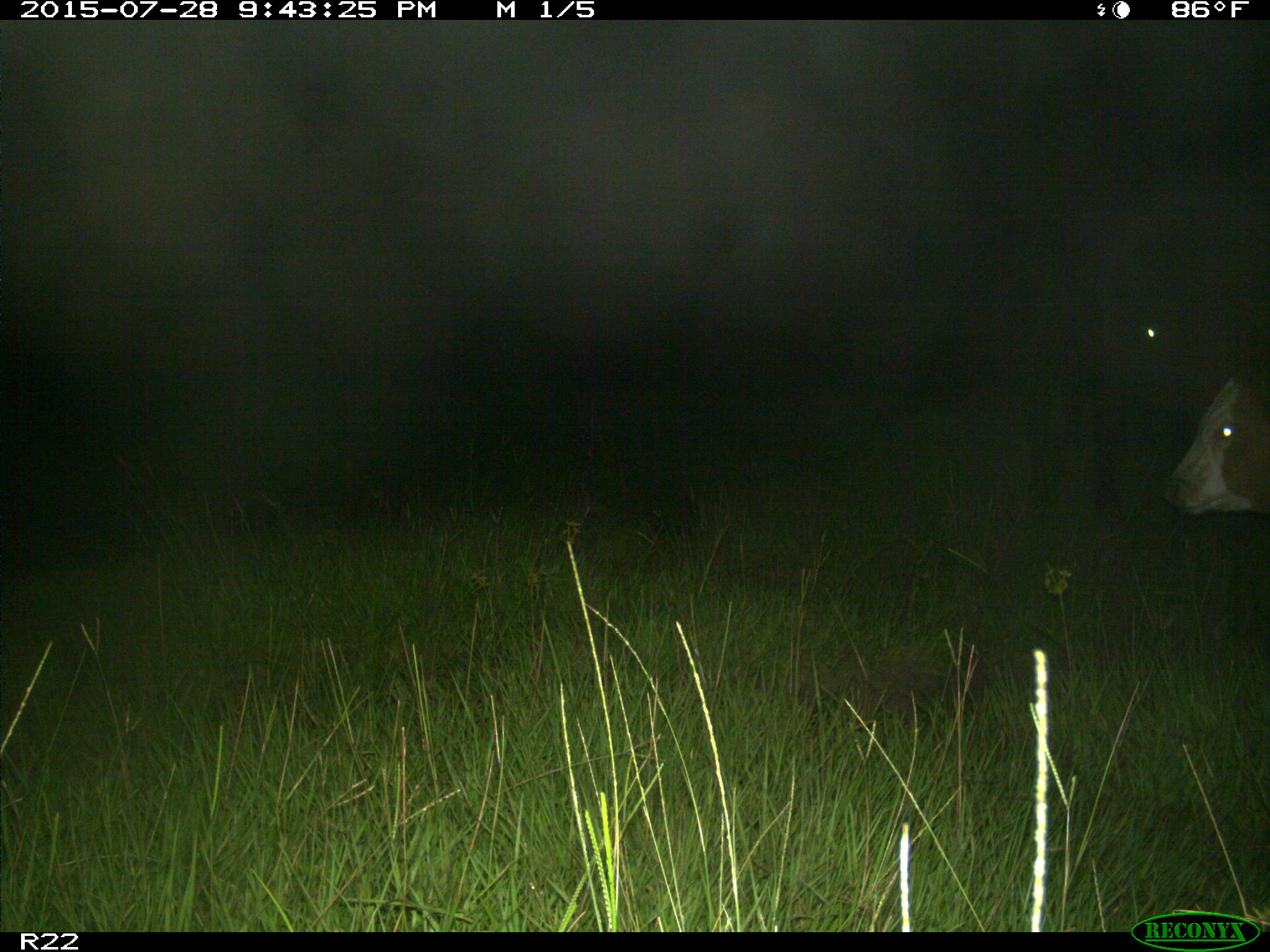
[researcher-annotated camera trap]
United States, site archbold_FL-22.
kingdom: Animalia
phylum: Chordata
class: Mammalia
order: Artiodactyla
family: Bovidae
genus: Bos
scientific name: Bos taurus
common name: domestic cow